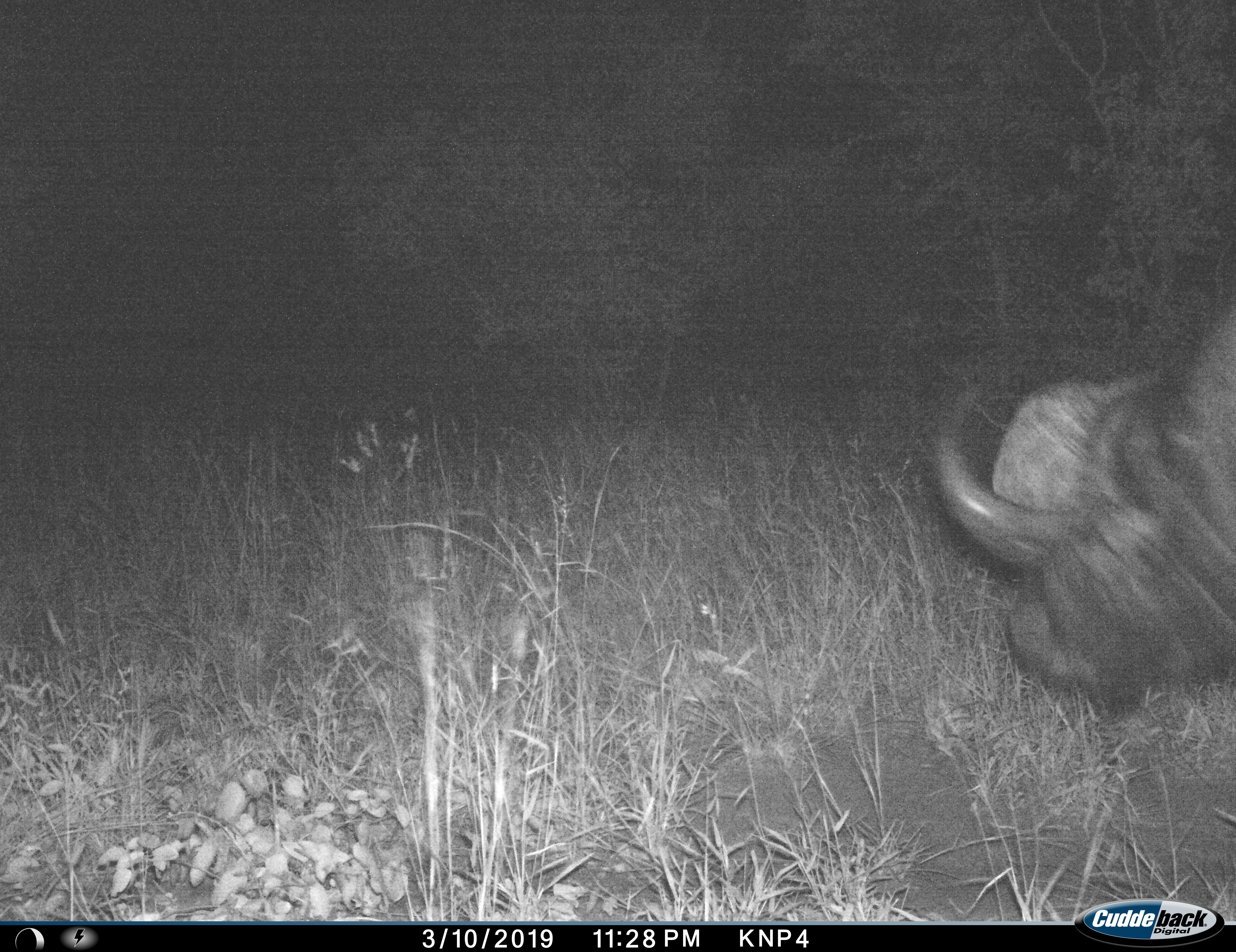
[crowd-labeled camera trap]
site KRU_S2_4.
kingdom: Animalia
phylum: Chordata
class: Mammalia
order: Artiodactyla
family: Bovidae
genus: Syncerus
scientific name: Syncerus caffer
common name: african buffalo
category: buffalo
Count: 1.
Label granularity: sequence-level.